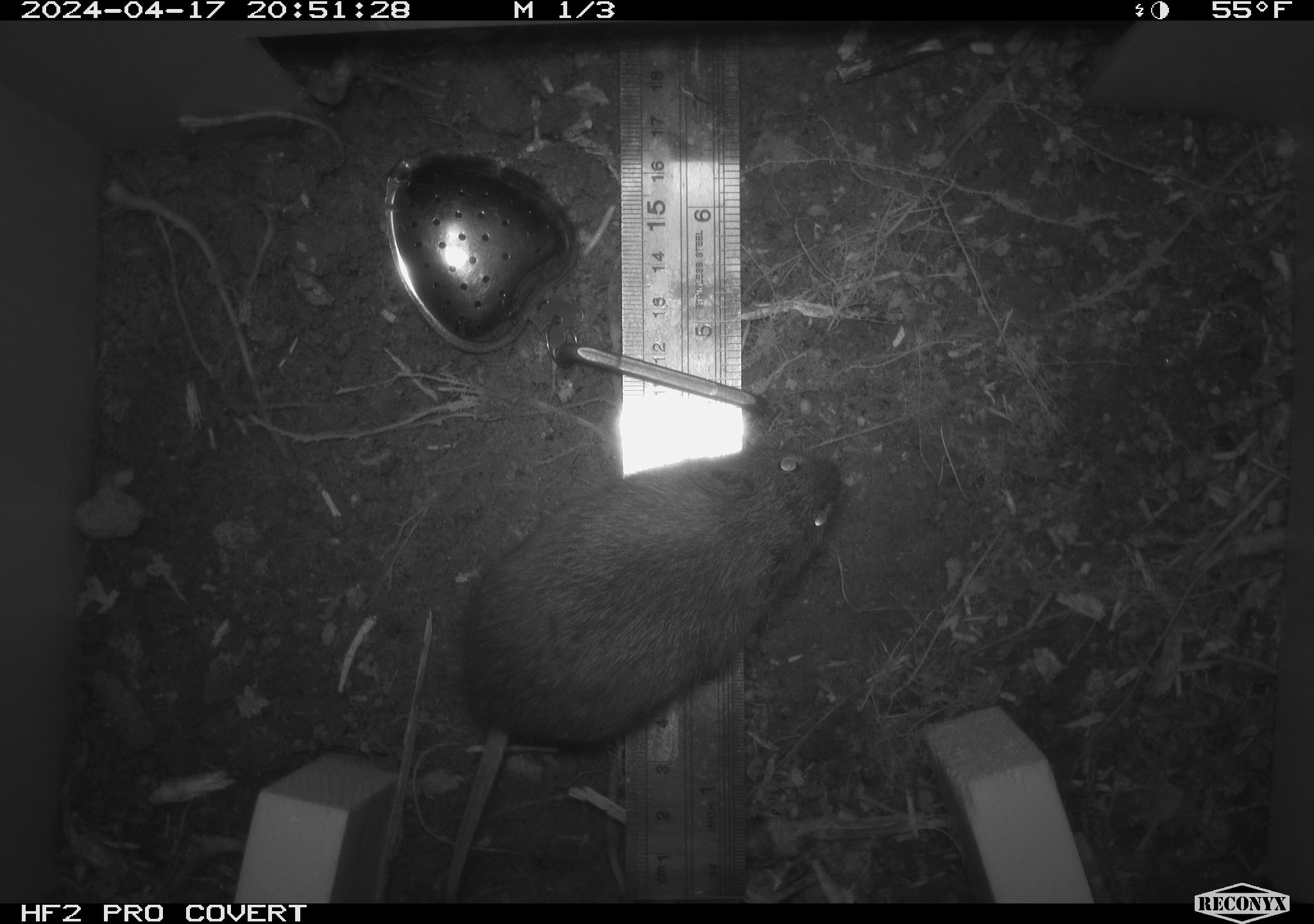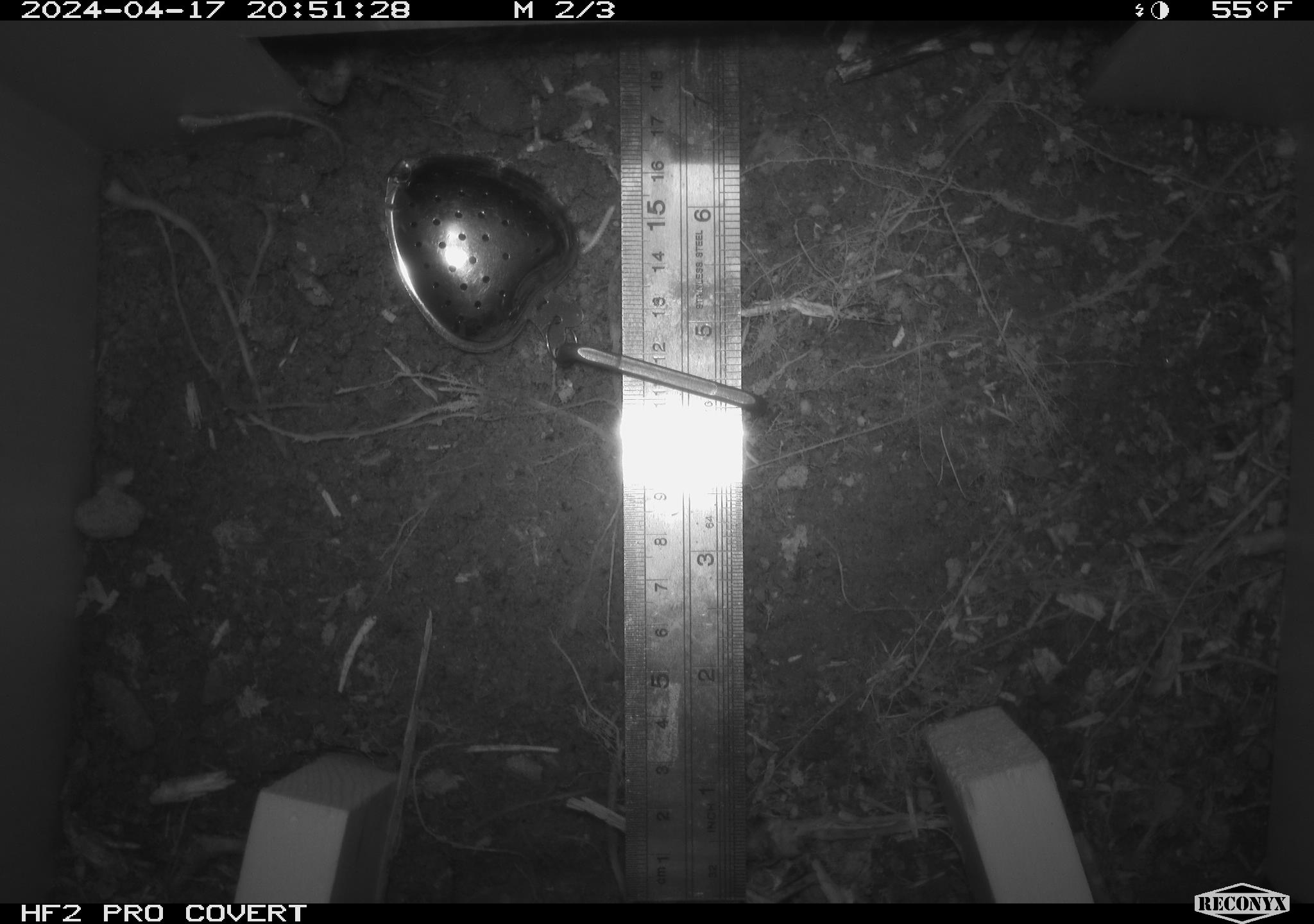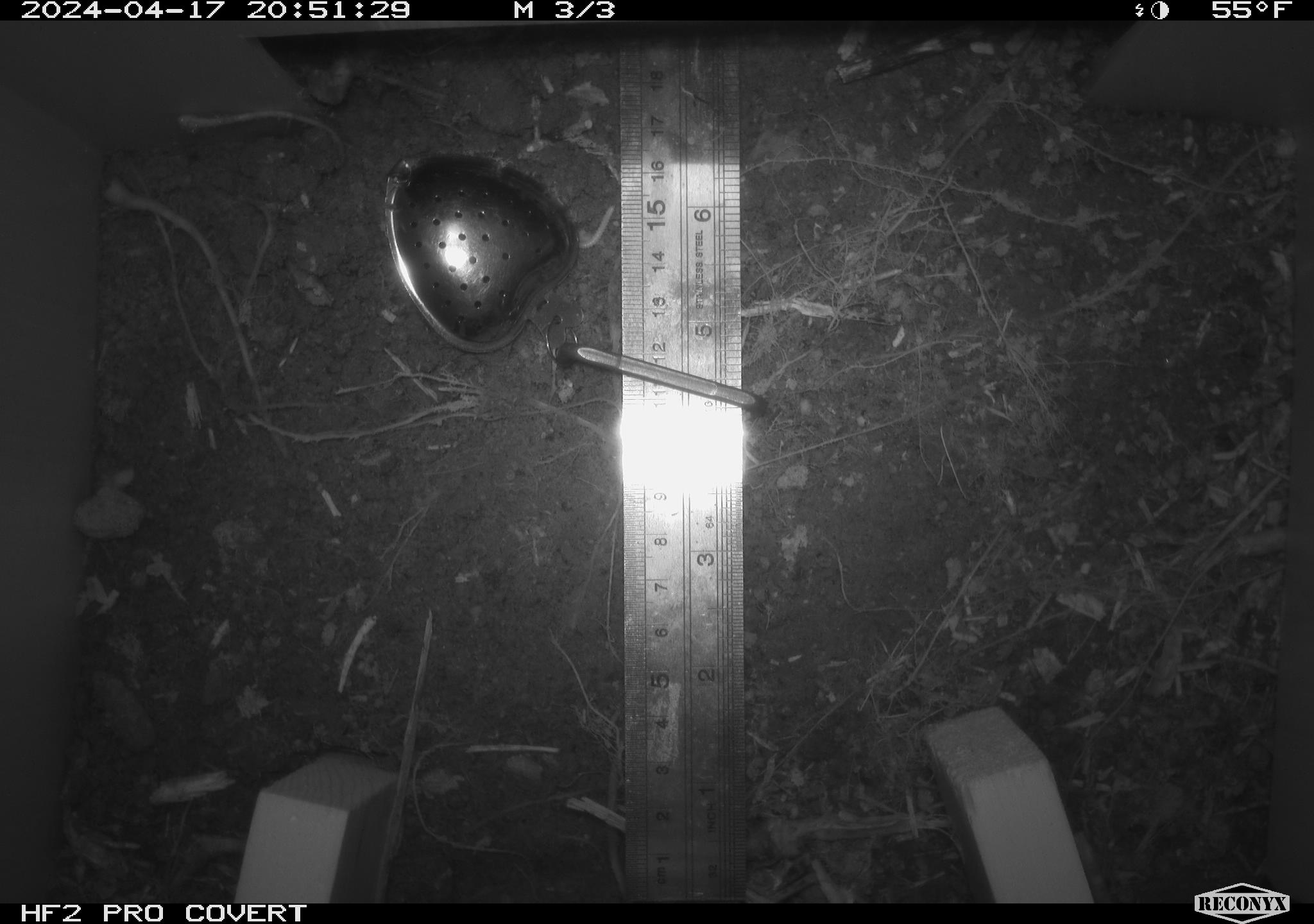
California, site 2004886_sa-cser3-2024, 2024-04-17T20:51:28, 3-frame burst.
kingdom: Animalia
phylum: Chordata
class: Mammalia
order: Rodentia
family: Cricetidae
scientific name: Cricetidae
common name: hamsters, voles, lemmings, and allies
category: cricetidae family